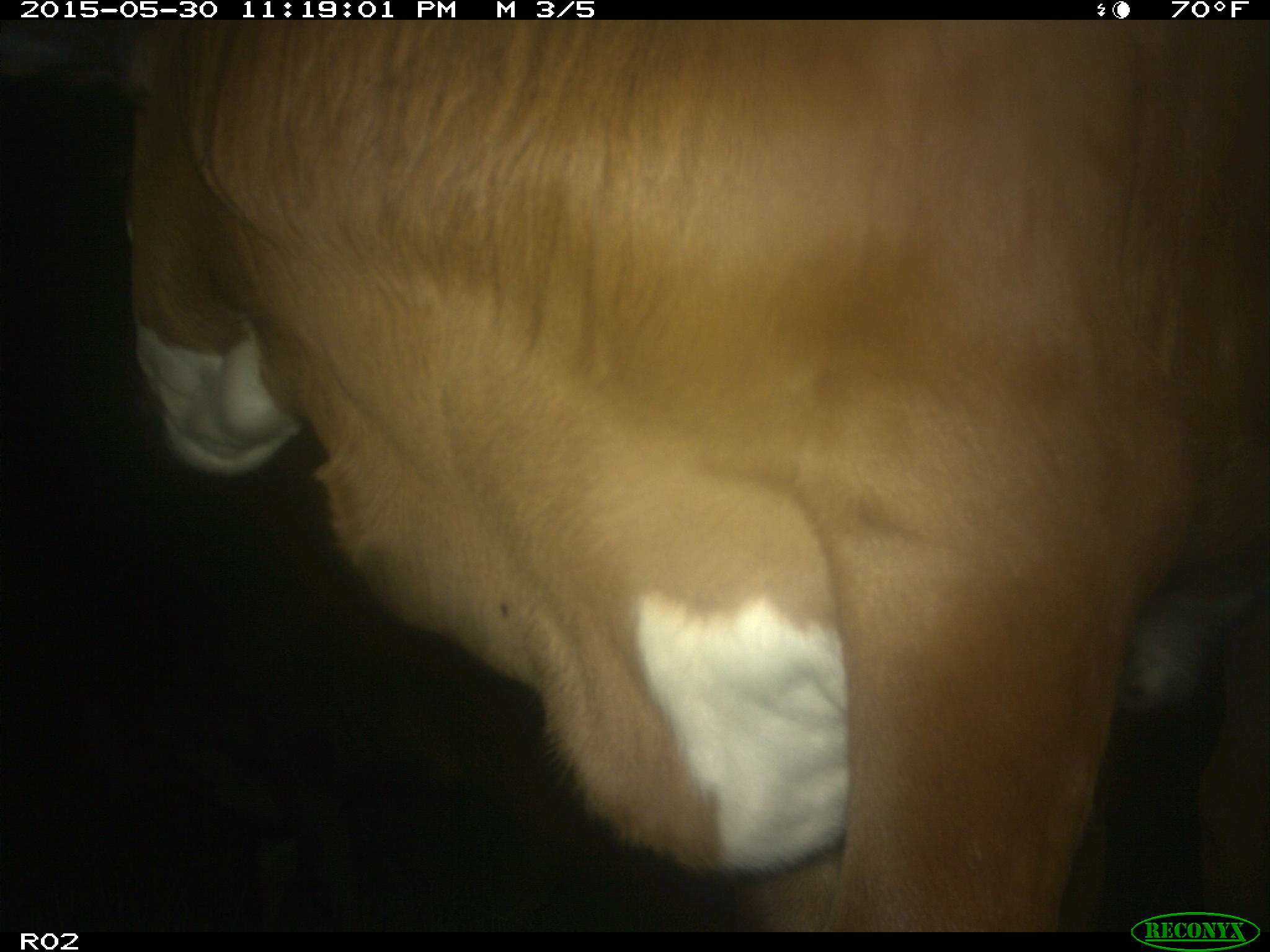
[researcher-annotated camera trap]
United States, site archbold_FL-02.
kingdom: Animalia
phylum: Chordata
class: Mammalia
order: Artiodactyla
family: Bovidae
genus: Bos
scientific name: Bos taurus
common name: domestic cow